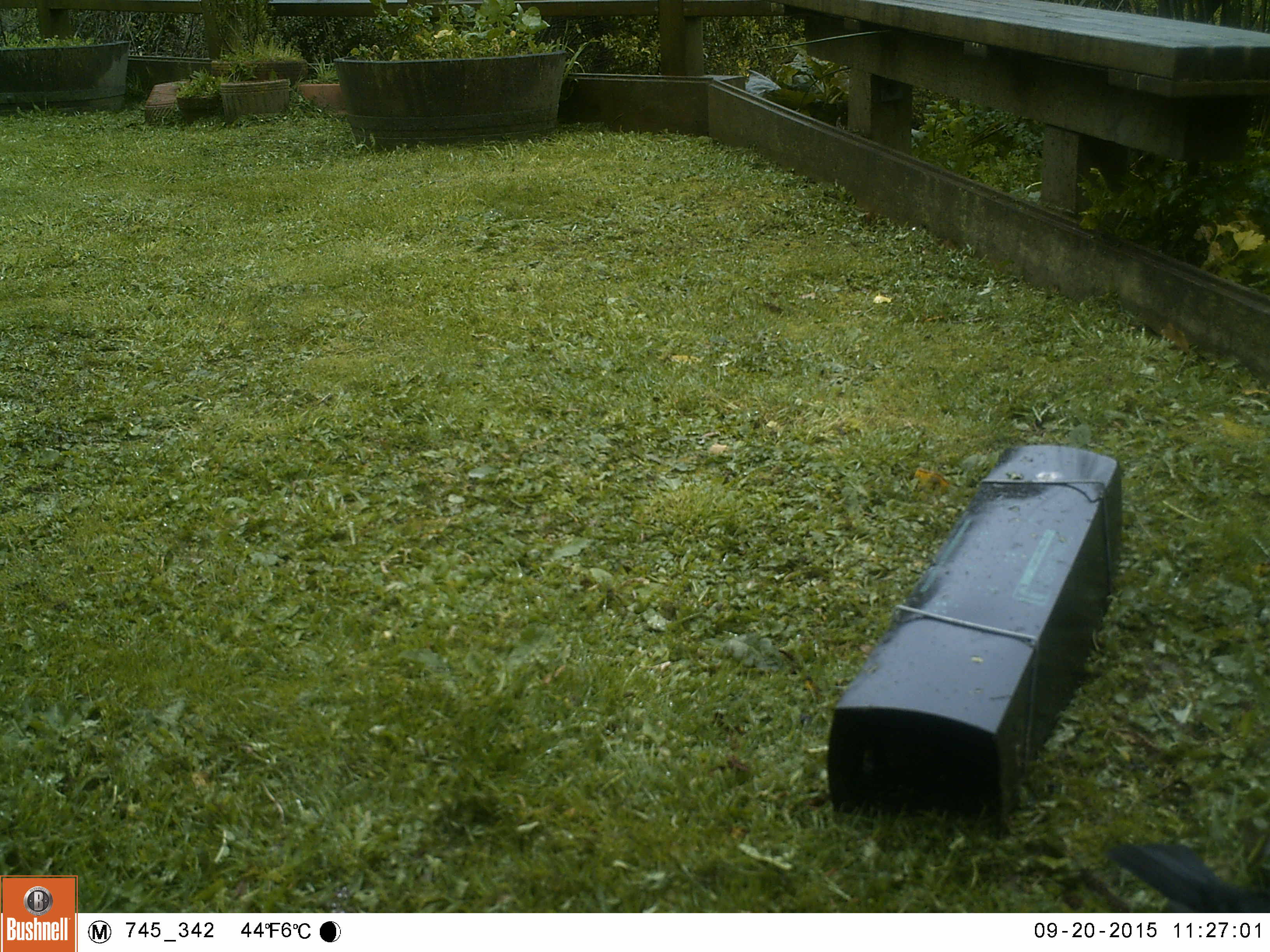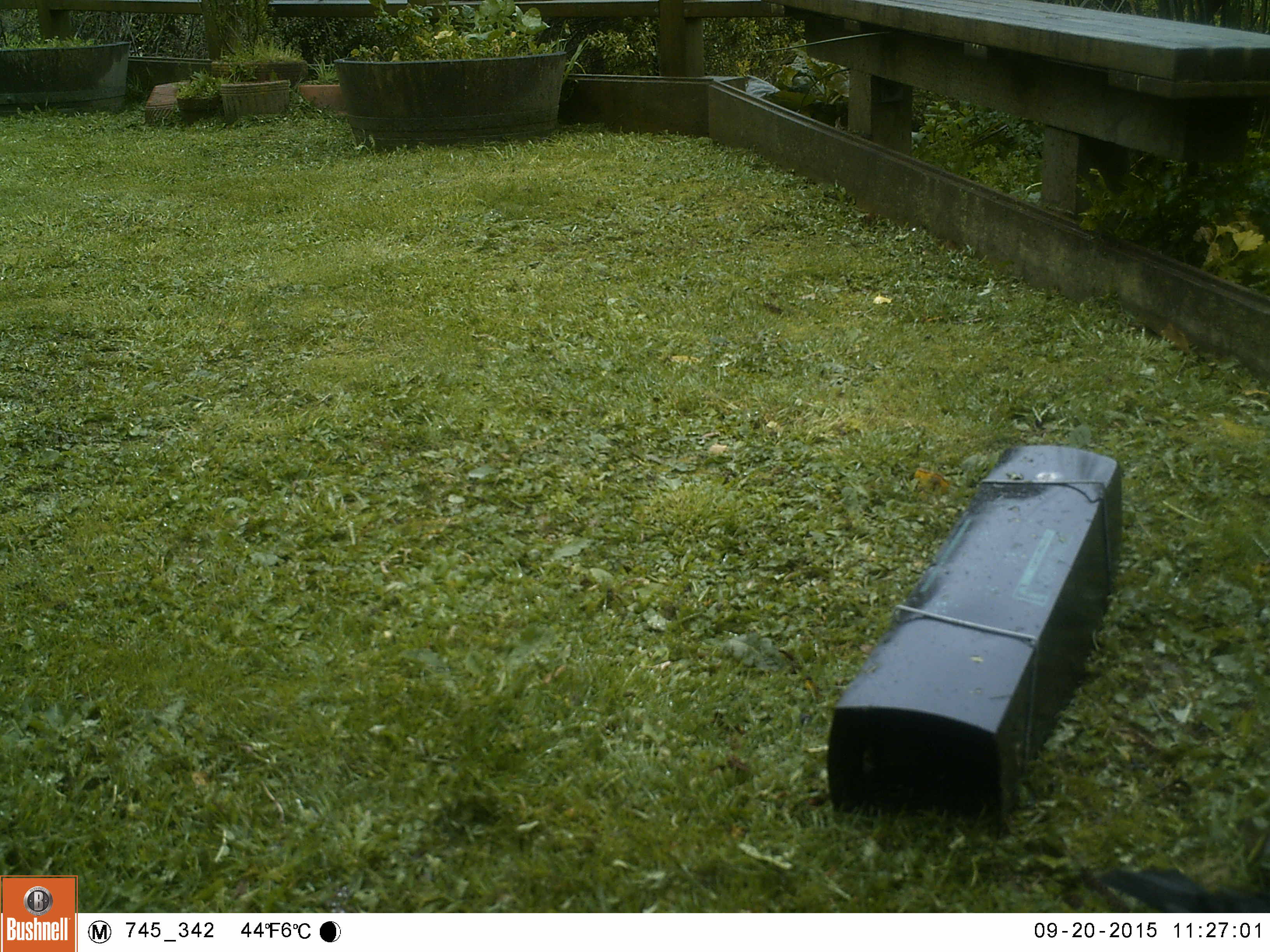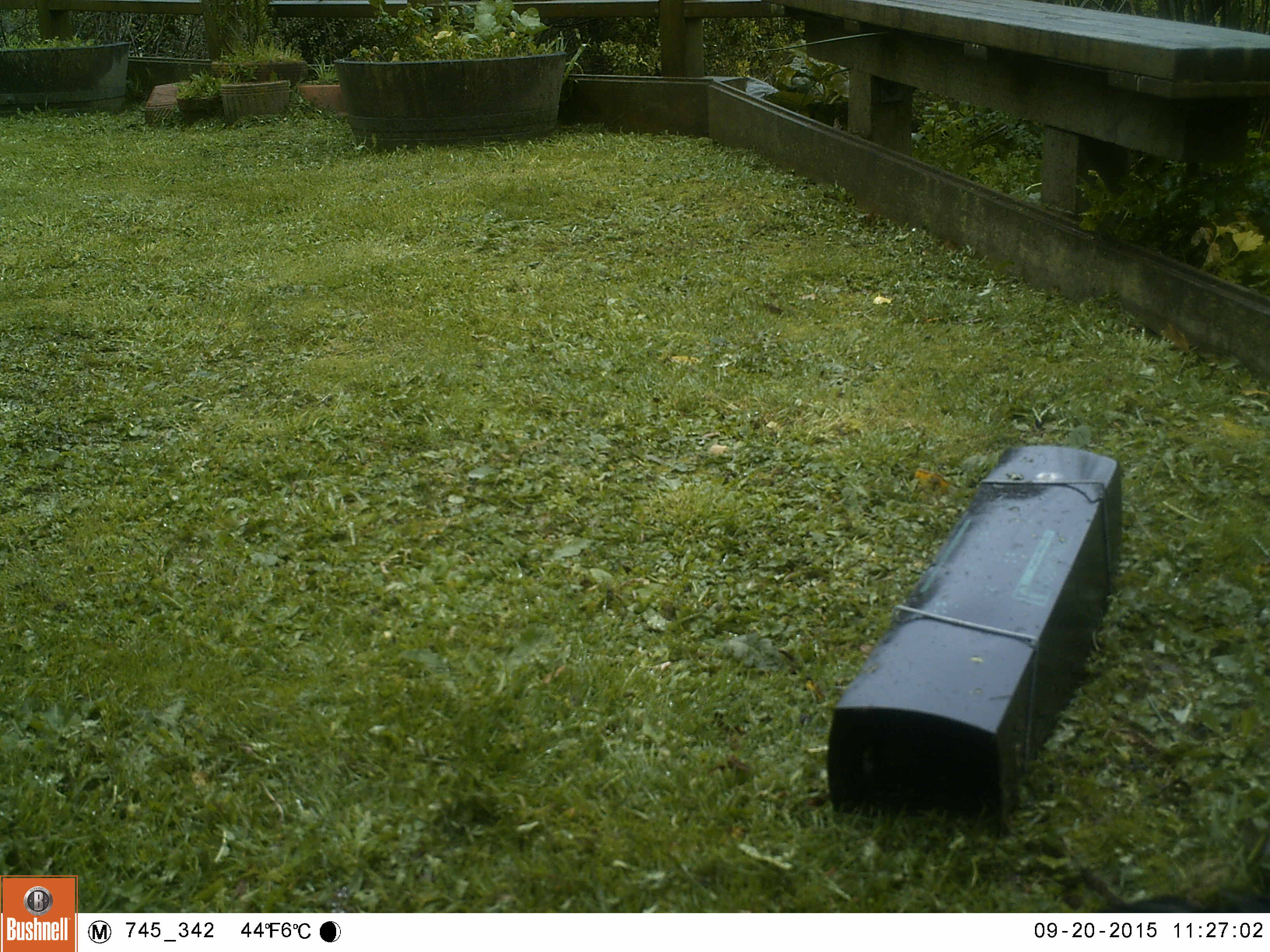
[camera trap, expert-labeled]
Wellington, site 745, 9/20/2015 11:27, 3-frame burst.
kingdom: Animalia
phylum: Chordata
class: Aves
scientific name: Aves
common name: bird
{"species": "bird (Aves)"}